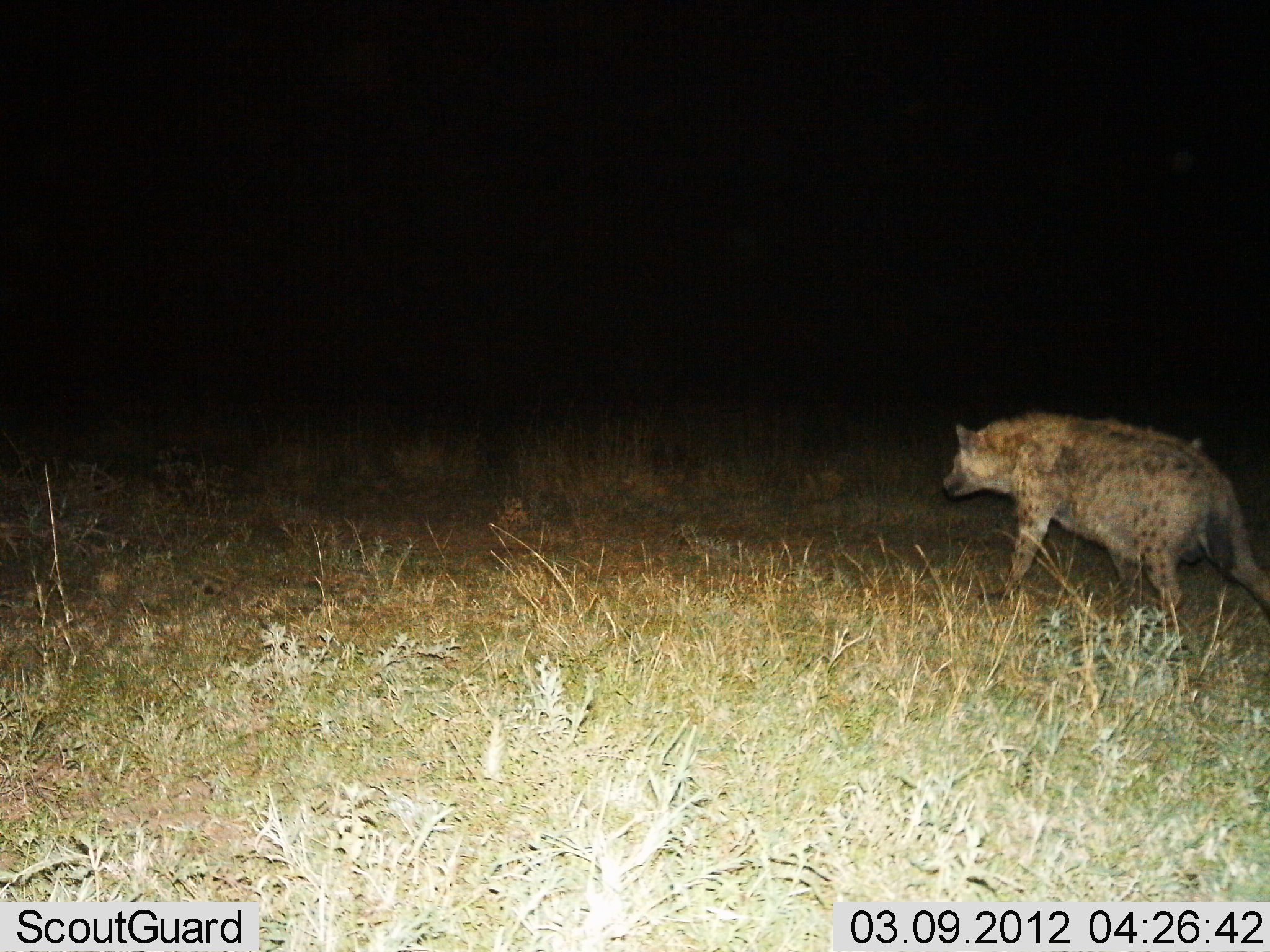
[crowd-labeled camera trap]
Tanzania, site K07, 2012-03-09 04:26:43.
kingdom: Animalia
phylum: Chordata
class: Mammalia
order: Carnivora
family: Hyaenidae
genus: Crocuta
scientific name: Crocuta crocuta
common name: spotted hyena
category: hyenaspotted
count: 1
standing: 14%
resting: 0%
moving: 90%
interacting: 0%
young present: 0%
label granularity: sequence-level